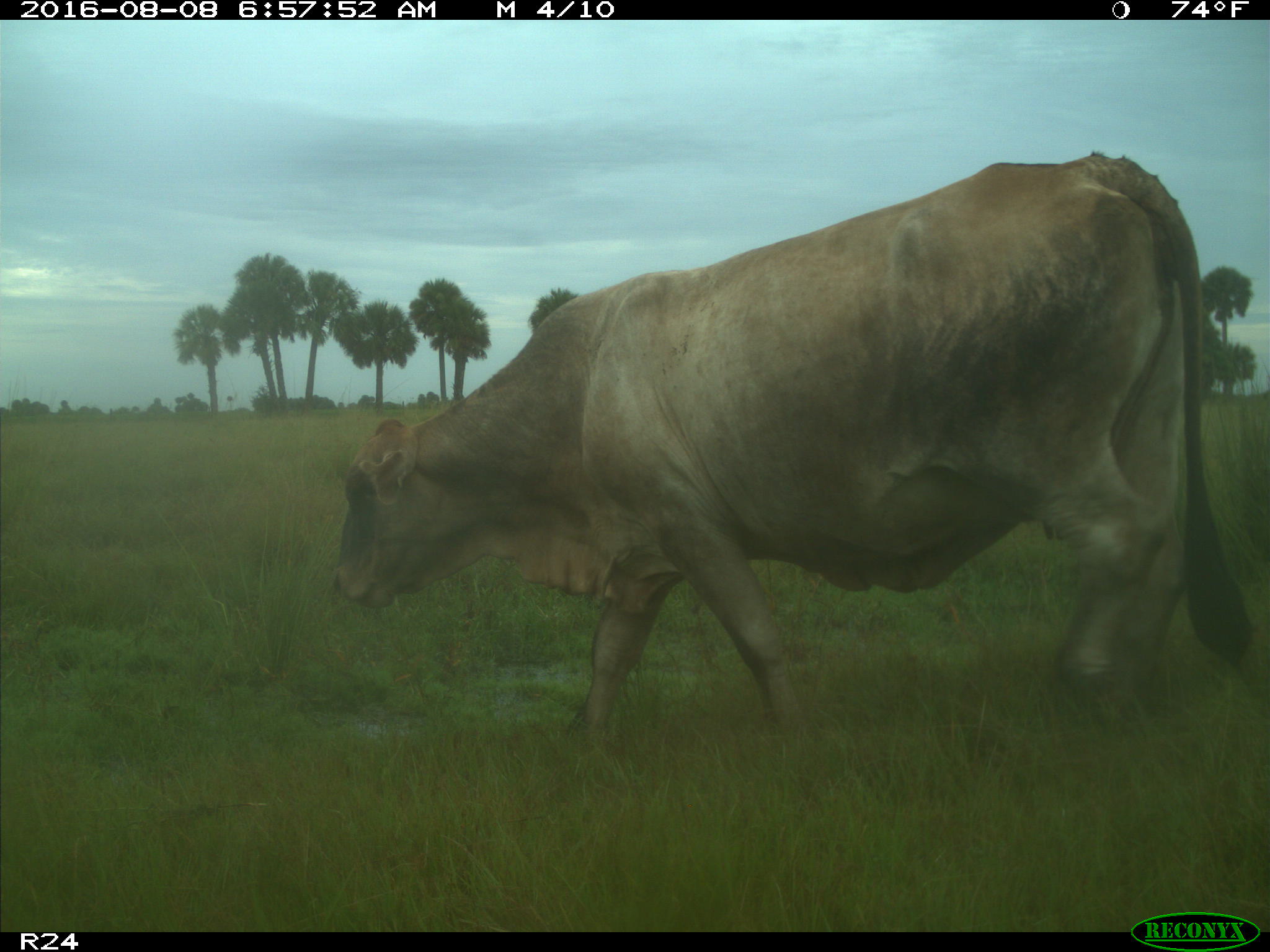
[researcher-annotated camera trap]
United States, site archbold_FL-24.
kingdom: Animalia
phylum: Chordata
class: Mammalia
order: Artiodactyla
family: Bovidae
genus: Bos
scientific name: Bos taurus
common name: domestic cow